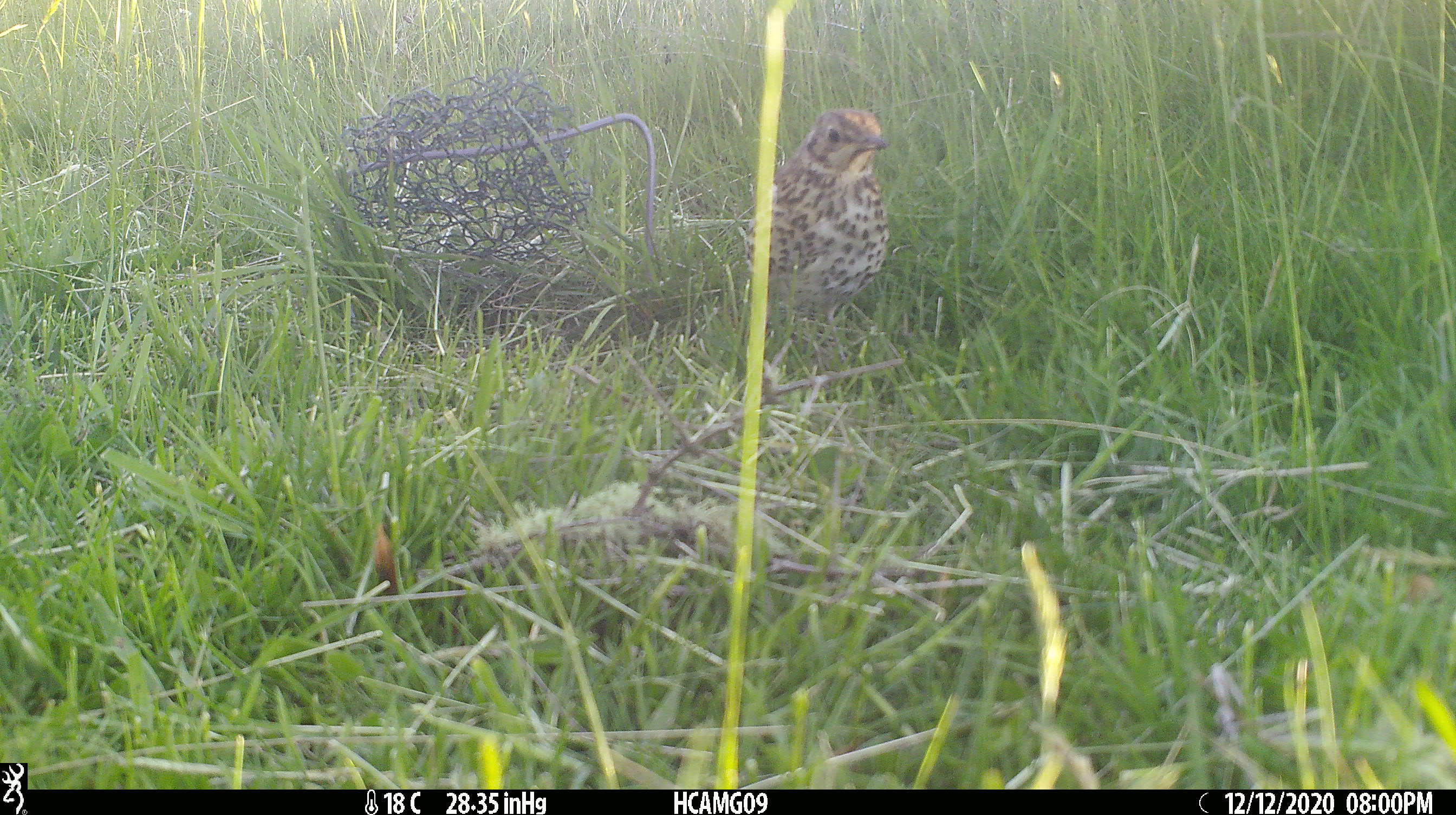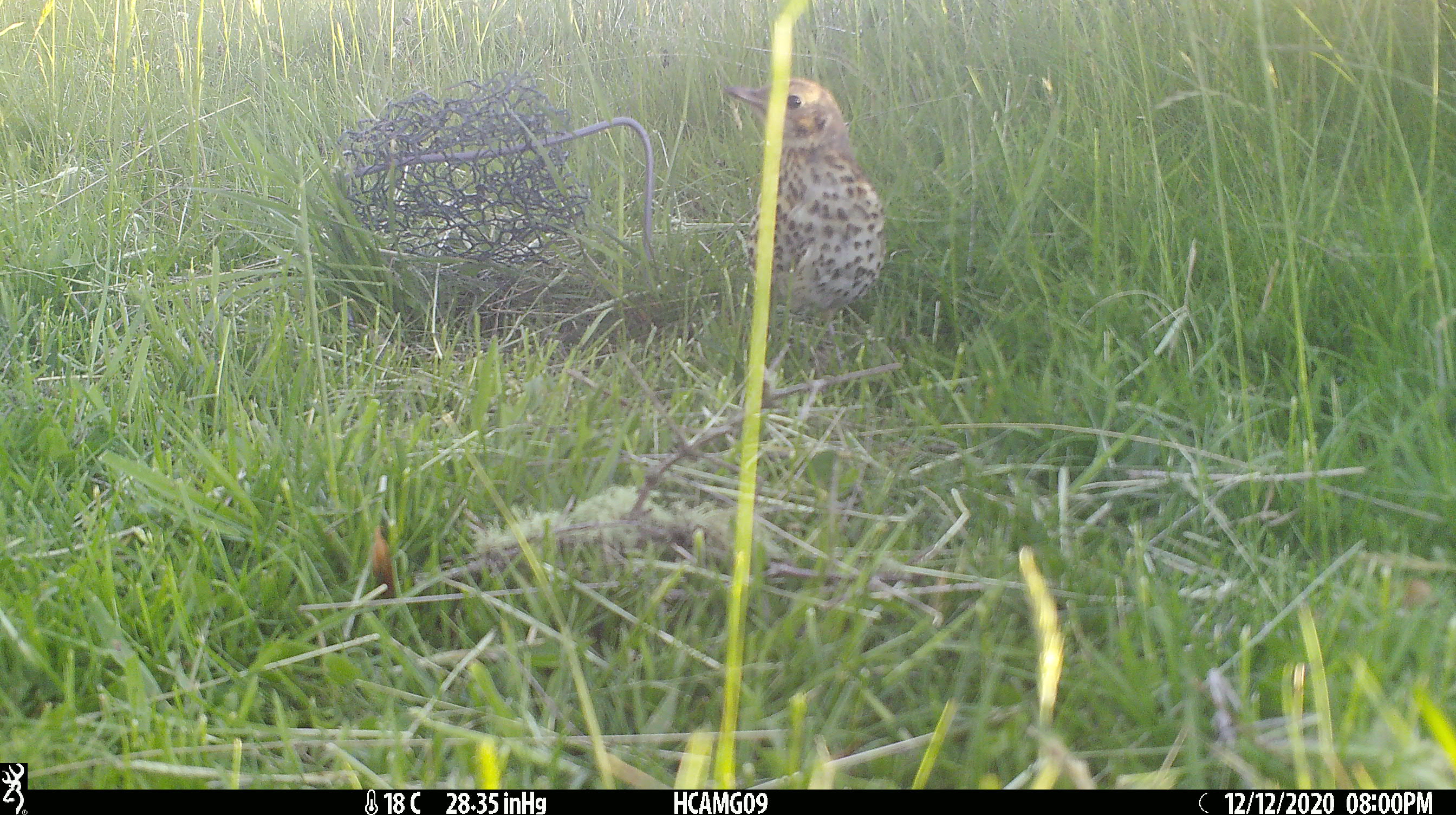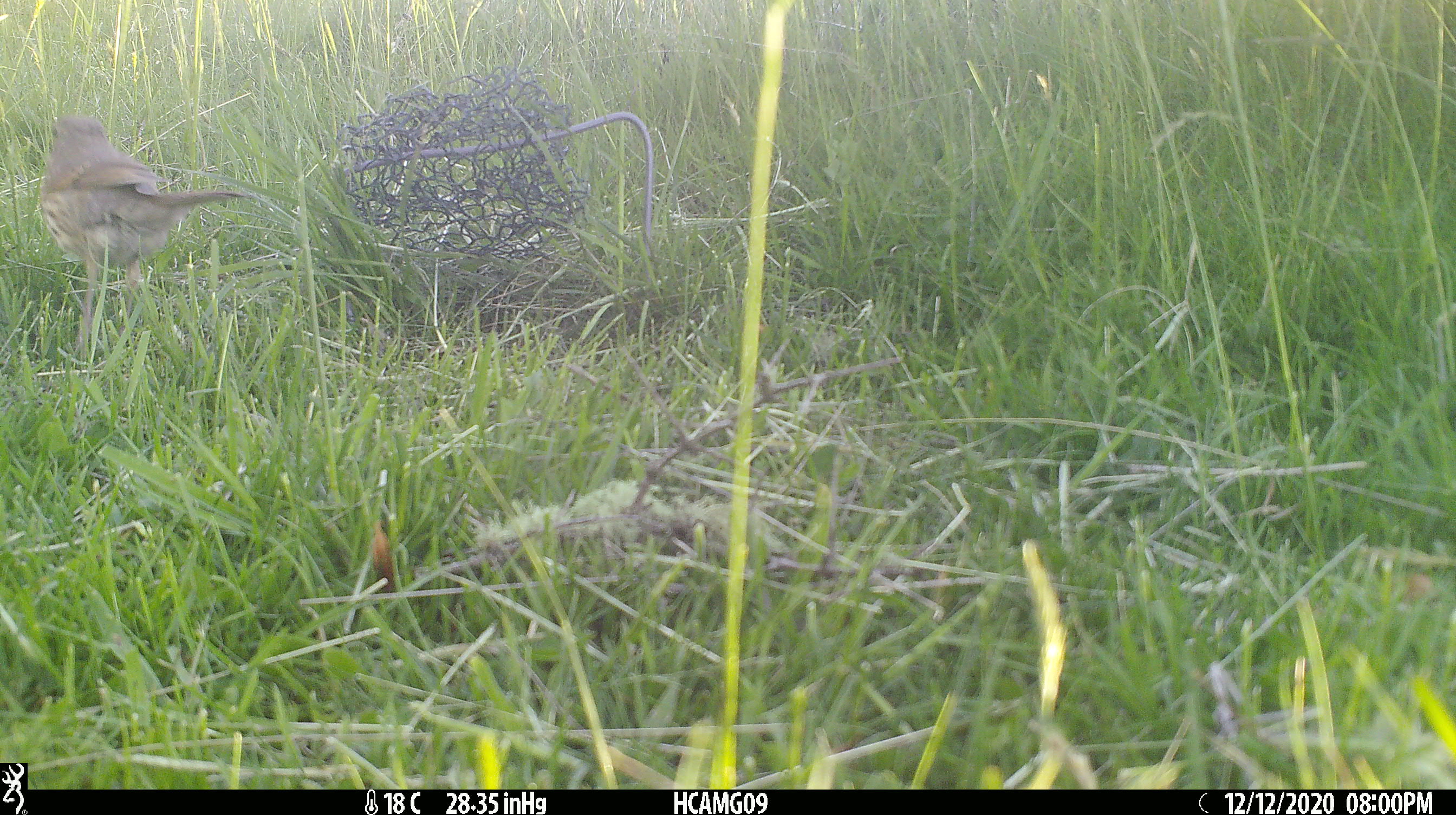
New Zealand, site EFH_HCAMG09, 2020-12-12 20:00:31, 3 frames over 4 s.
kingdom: Animalia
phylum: Chordata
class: Aves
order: Passeriformes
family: Turdidae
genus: Turdus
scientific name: Turdus philomelos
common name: song thrush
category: thrush